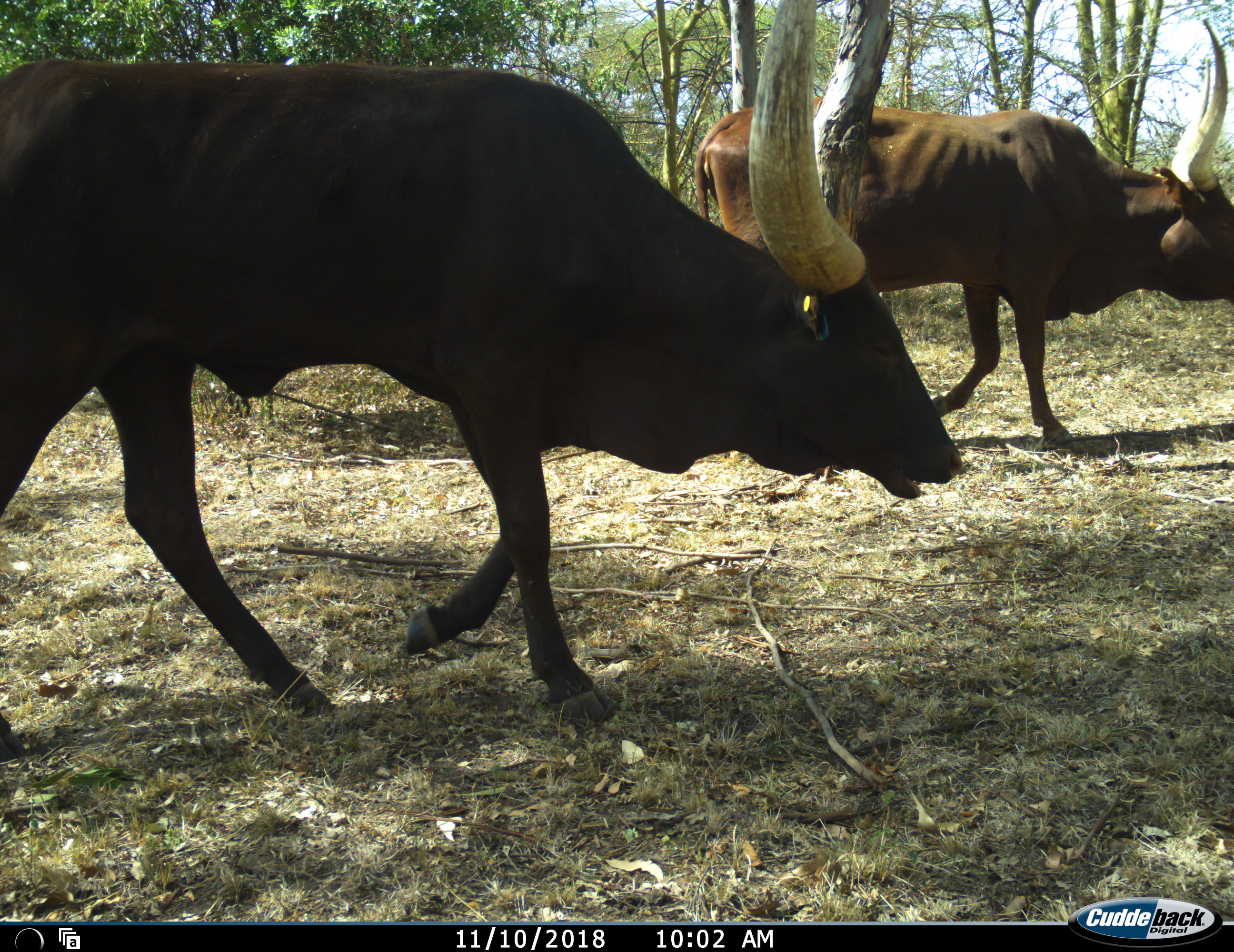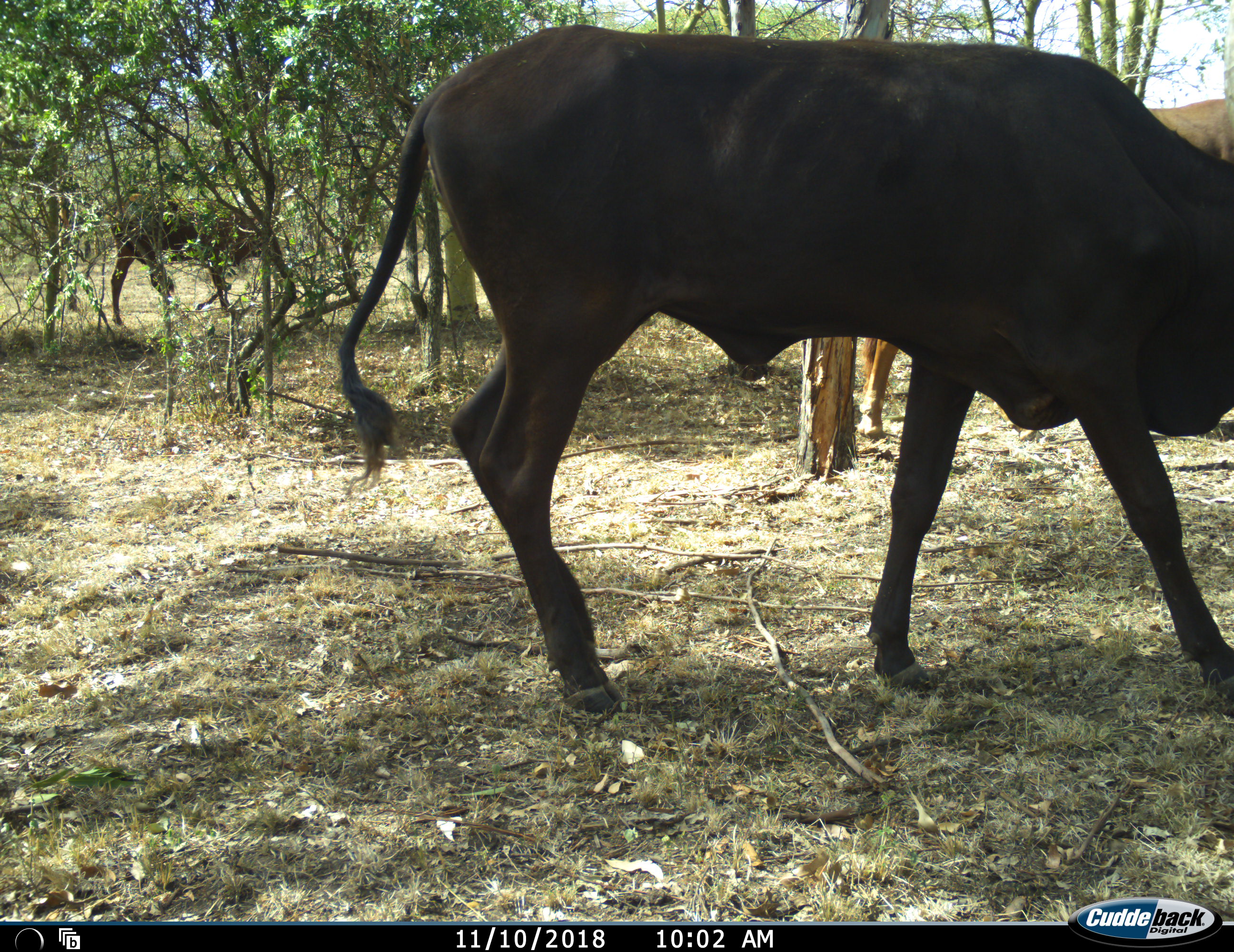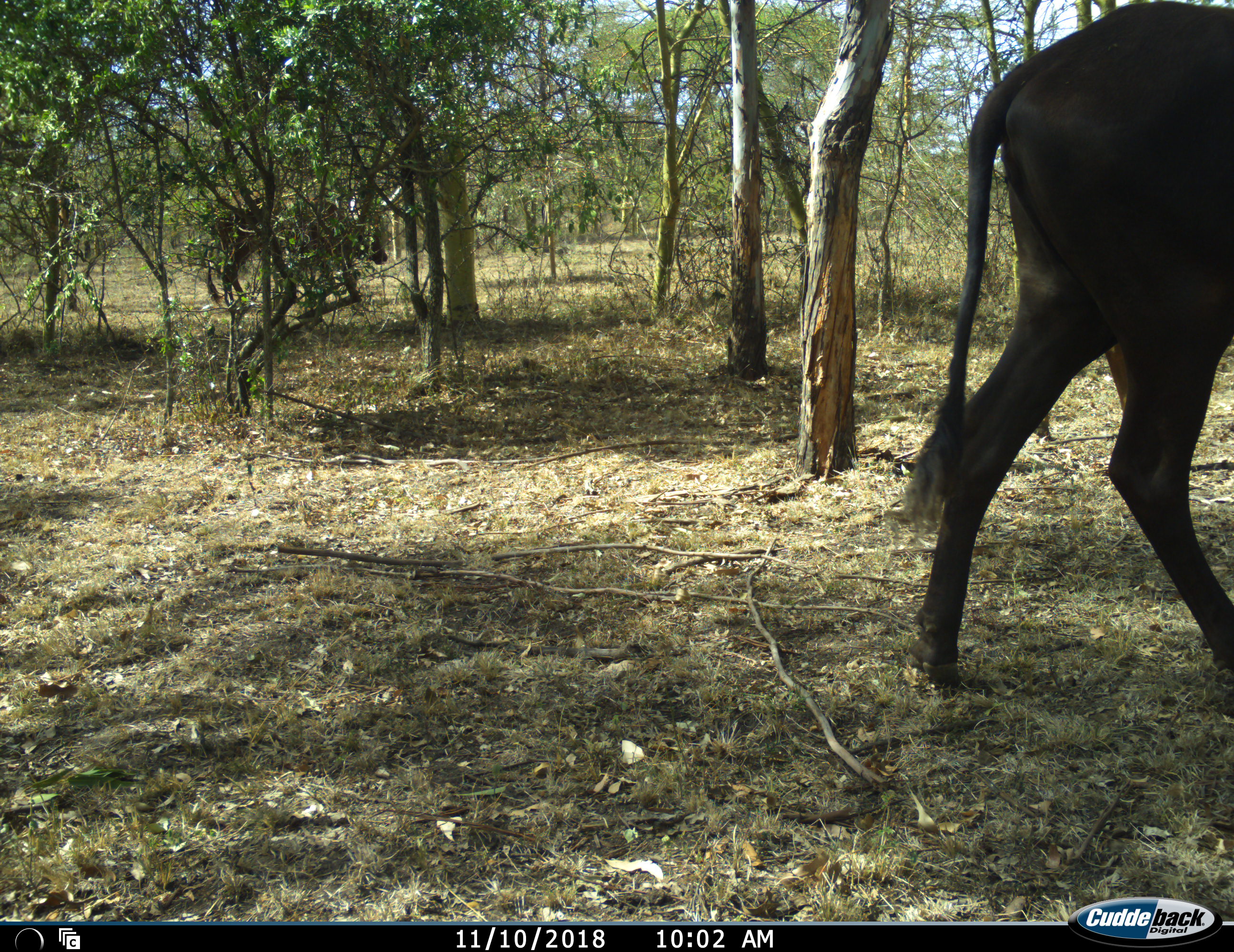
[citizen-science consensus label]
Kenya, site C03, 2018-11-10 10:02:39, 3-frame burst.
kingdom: Animalia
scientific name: Animalia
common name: animal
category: domesticanimal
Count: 3.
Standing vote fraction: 12%.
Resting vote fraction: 0%.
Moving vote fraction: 100%.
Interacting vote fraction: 0%.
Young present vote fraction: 0%.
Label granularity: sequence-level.